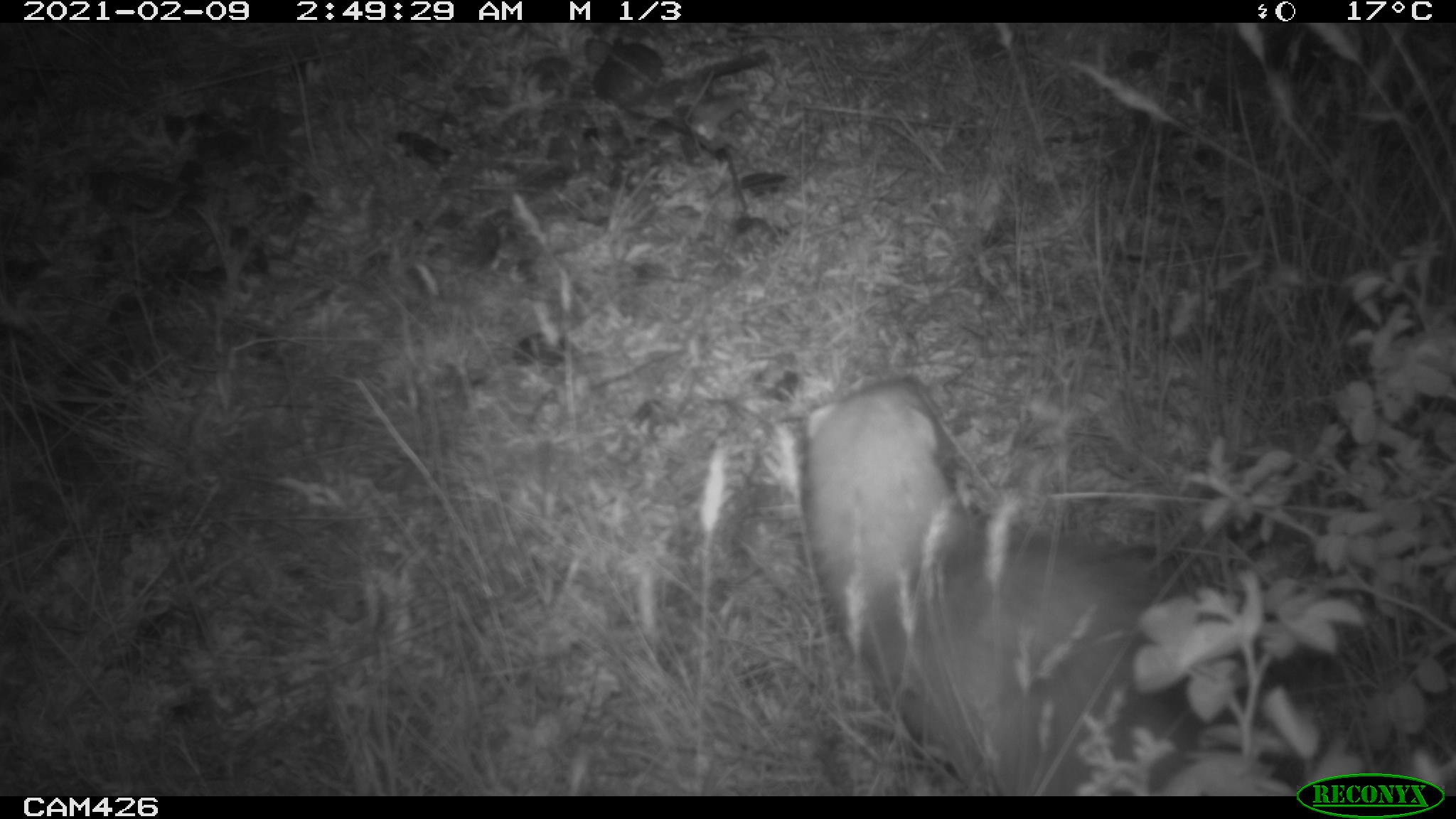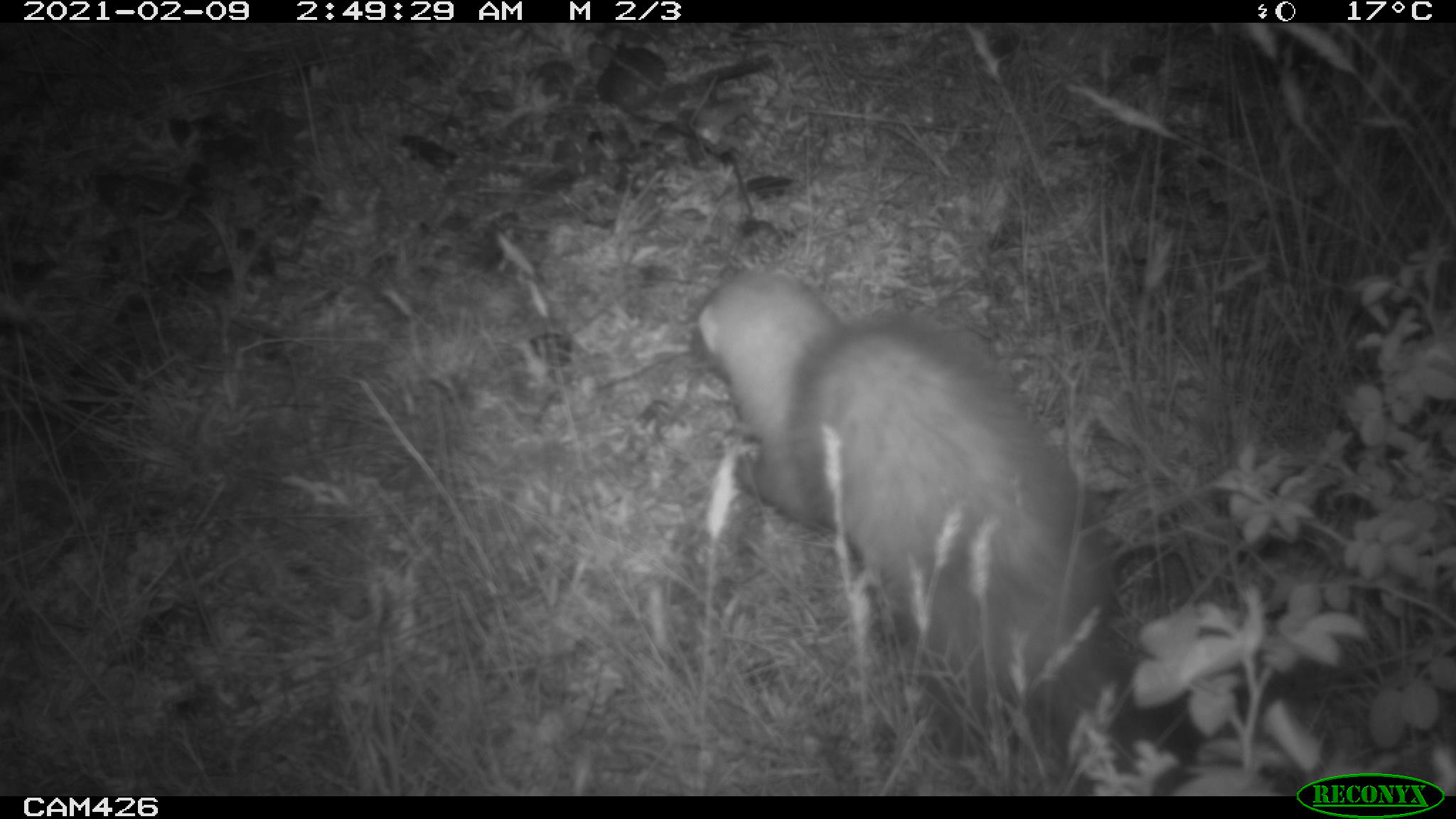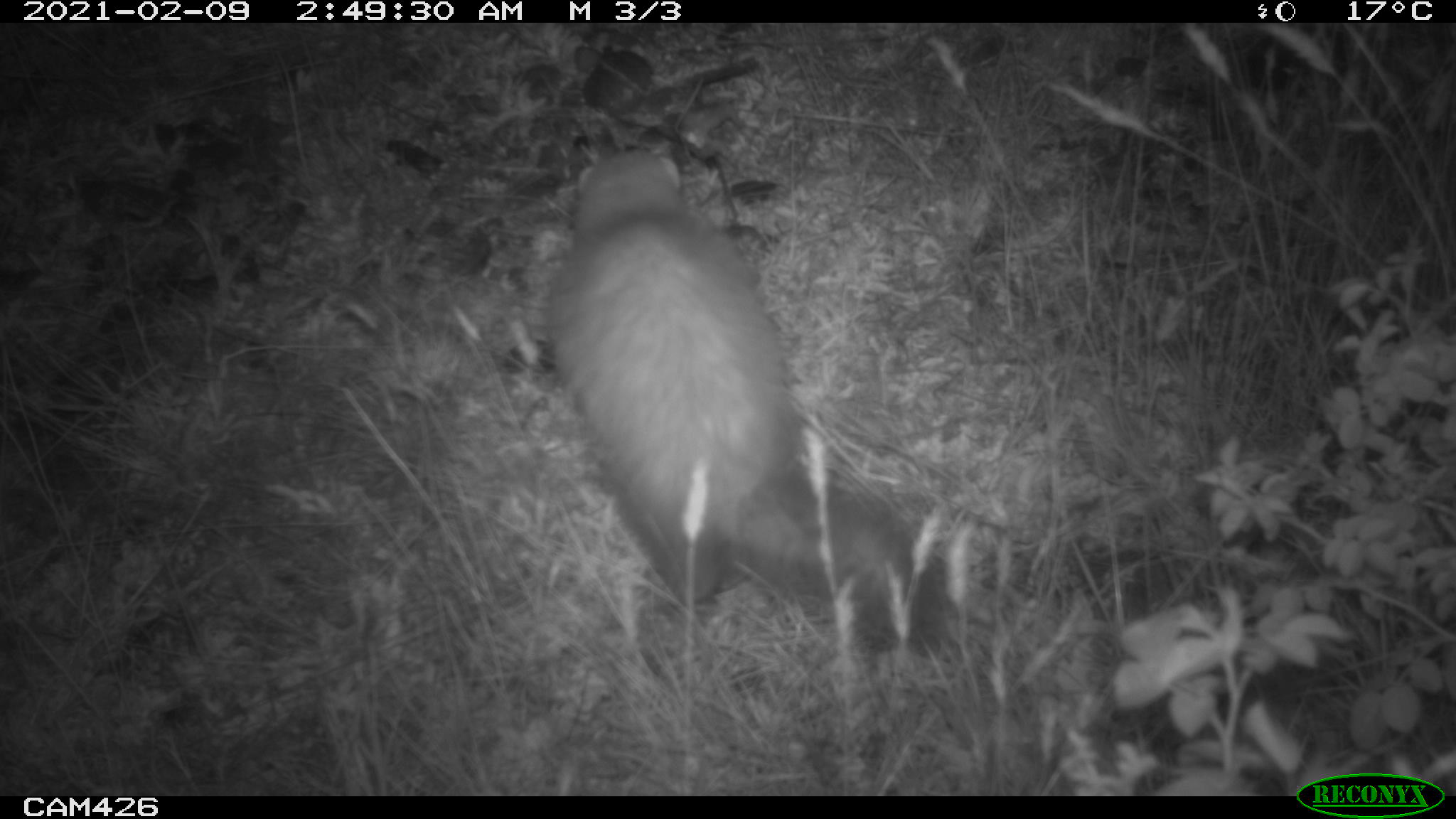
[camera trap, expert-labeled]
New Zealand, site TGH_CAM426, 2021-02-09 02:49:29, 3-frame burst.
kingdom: Animalia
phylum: Chordata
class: Mammalia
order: Carnivora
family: Mustelidae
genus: Mustela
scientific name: Mustela furo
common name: ferret